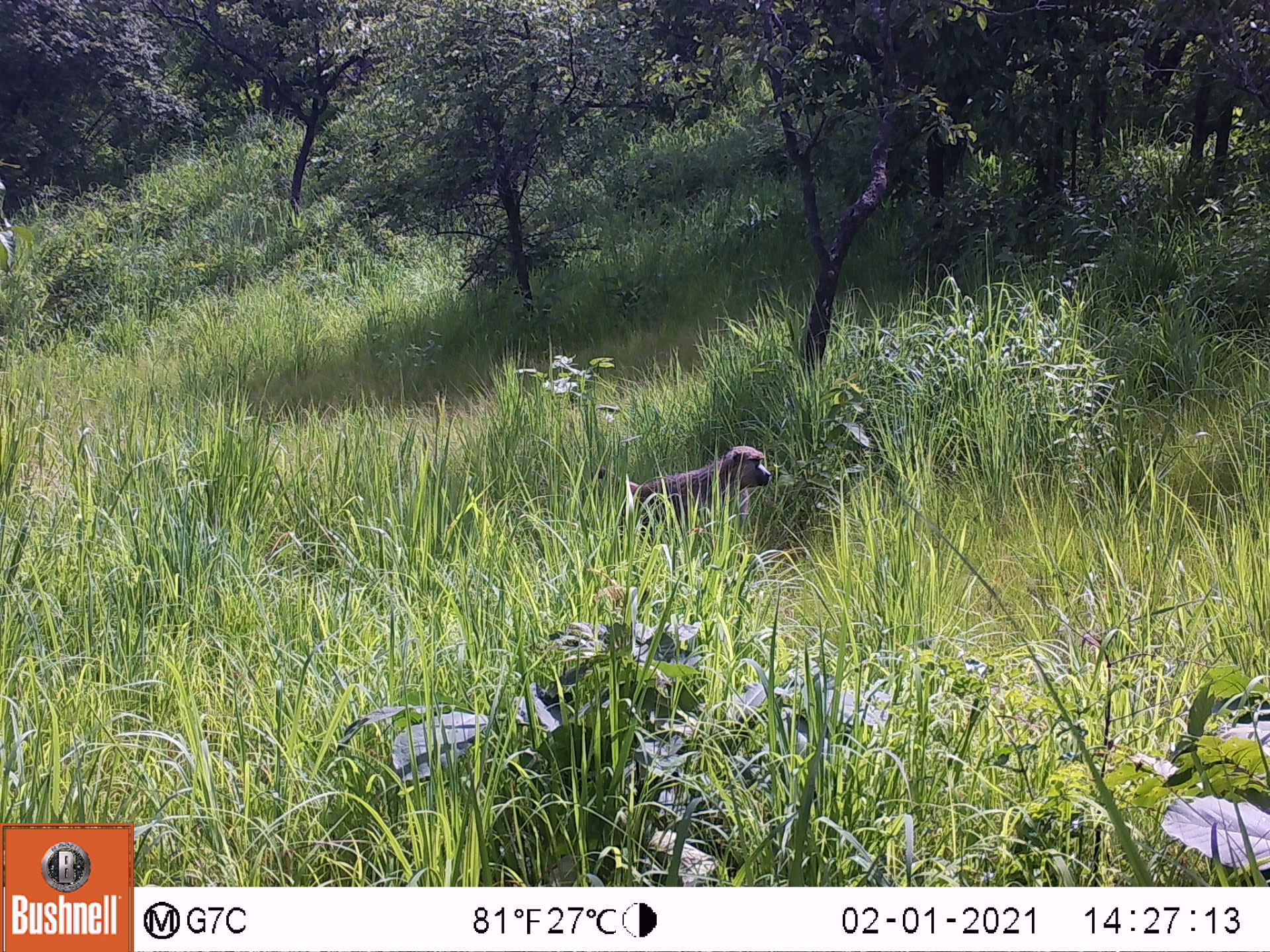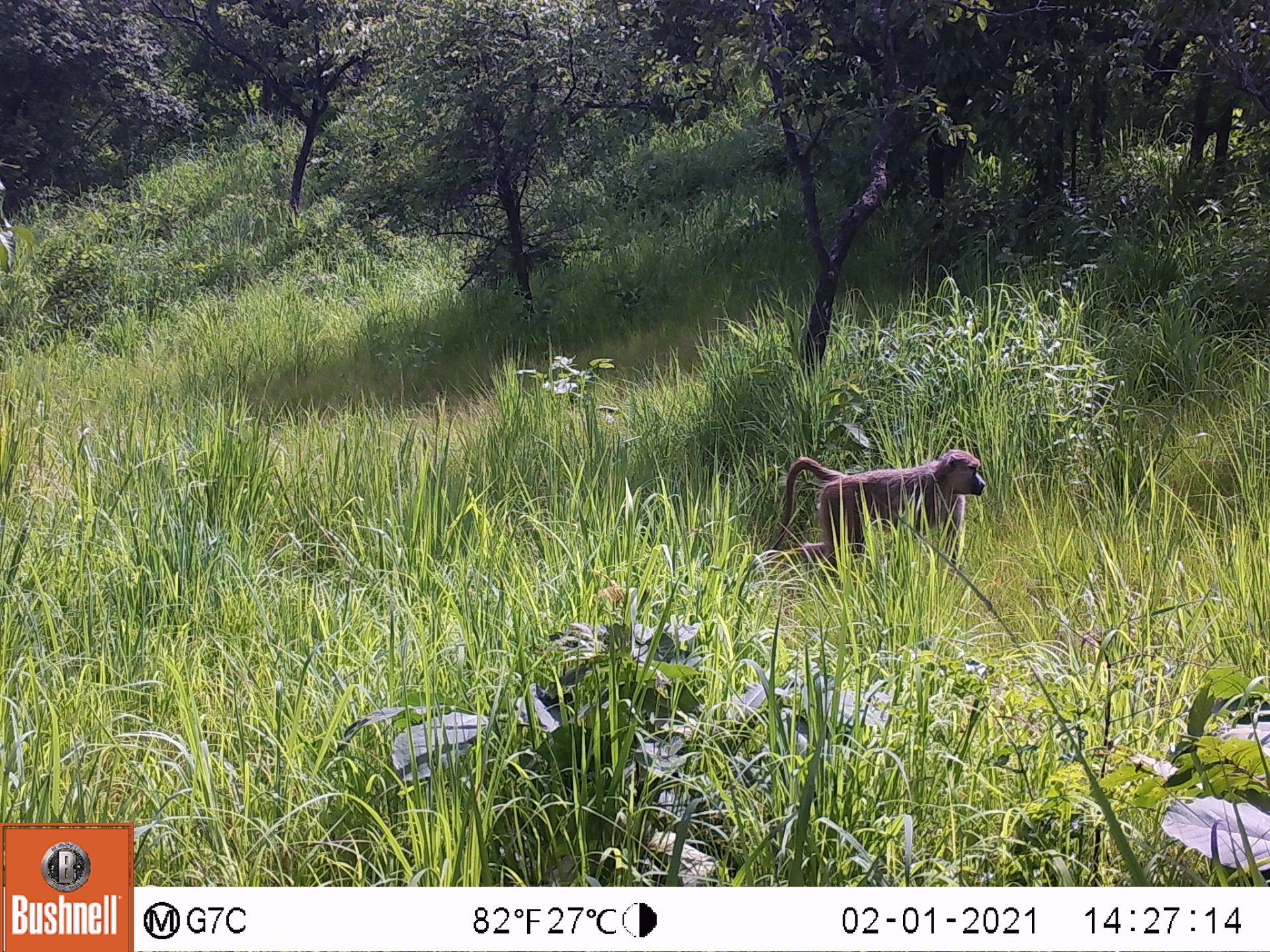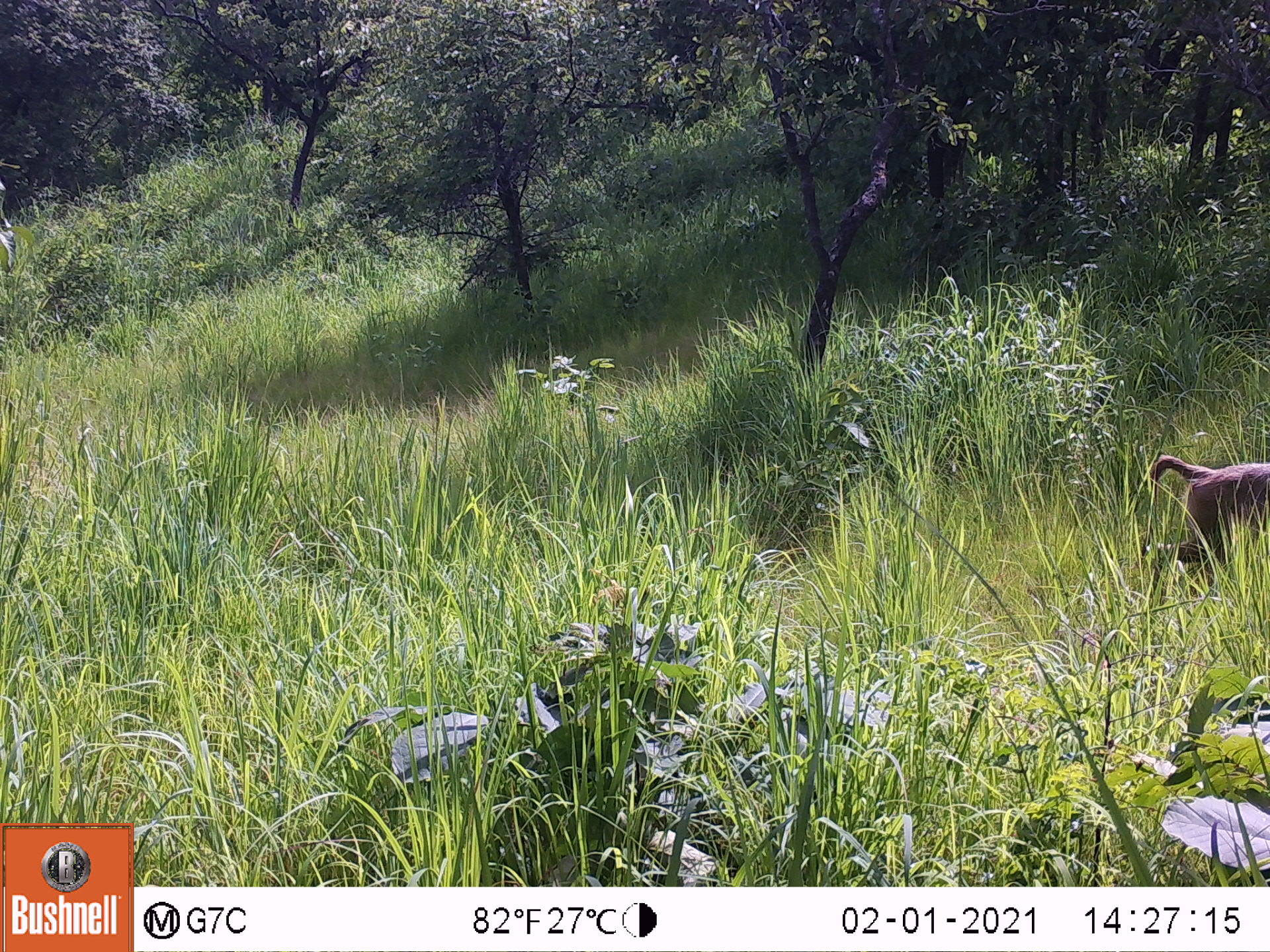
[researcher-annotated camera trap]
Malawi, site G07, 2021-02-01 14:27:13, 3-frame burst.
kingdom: Animalia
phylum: Chordata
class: Mammalia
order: Primates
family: Cercopithecidae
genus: Papio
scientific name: Papio cynocephalus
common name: yellow baboon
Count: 1.